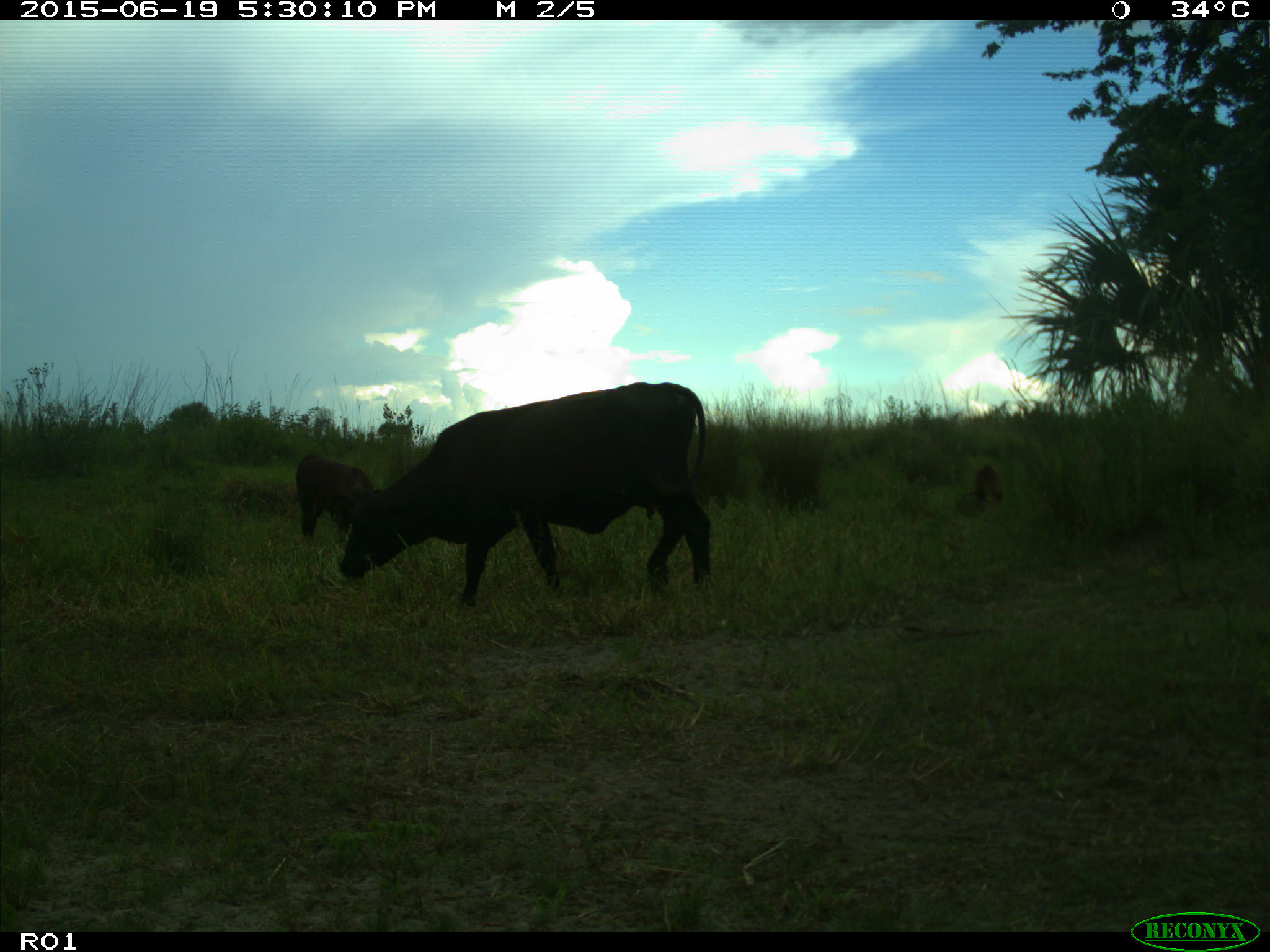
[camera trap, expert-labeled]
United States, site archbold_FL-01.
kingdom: Animalia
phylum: Chordata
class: Mammalia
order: Artiodactyla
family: Bovidae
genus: Bos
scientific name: Bos taurus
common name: domestic cow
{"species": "Bos taurus (domestic cow)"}